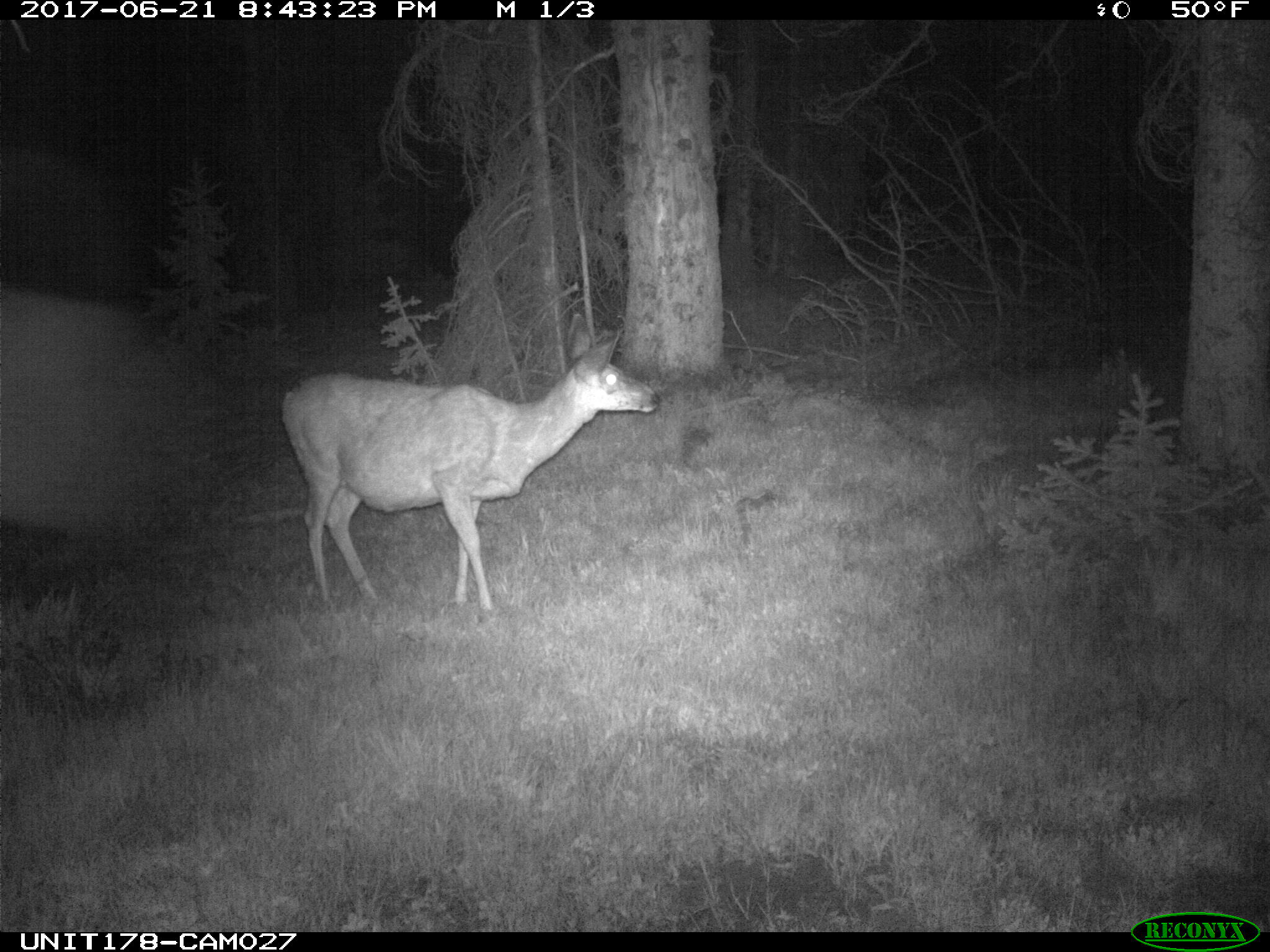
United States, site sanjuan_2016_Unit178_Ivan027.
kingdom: Animalia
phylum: Chordata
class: Mammalia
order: Artiodactyla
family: Cervidae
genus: Odocoileus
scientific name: Odocoileus hemionus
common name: mule deer